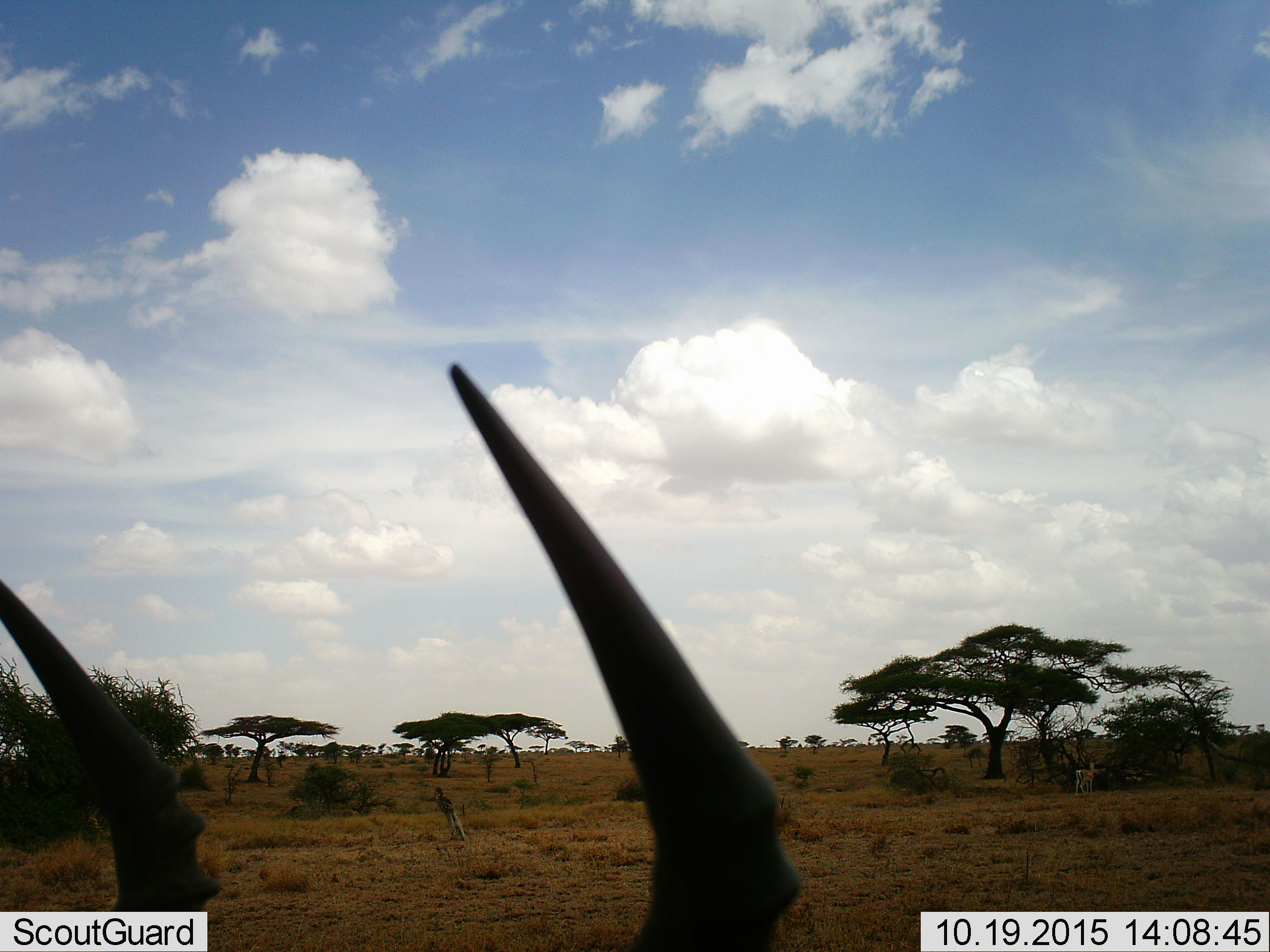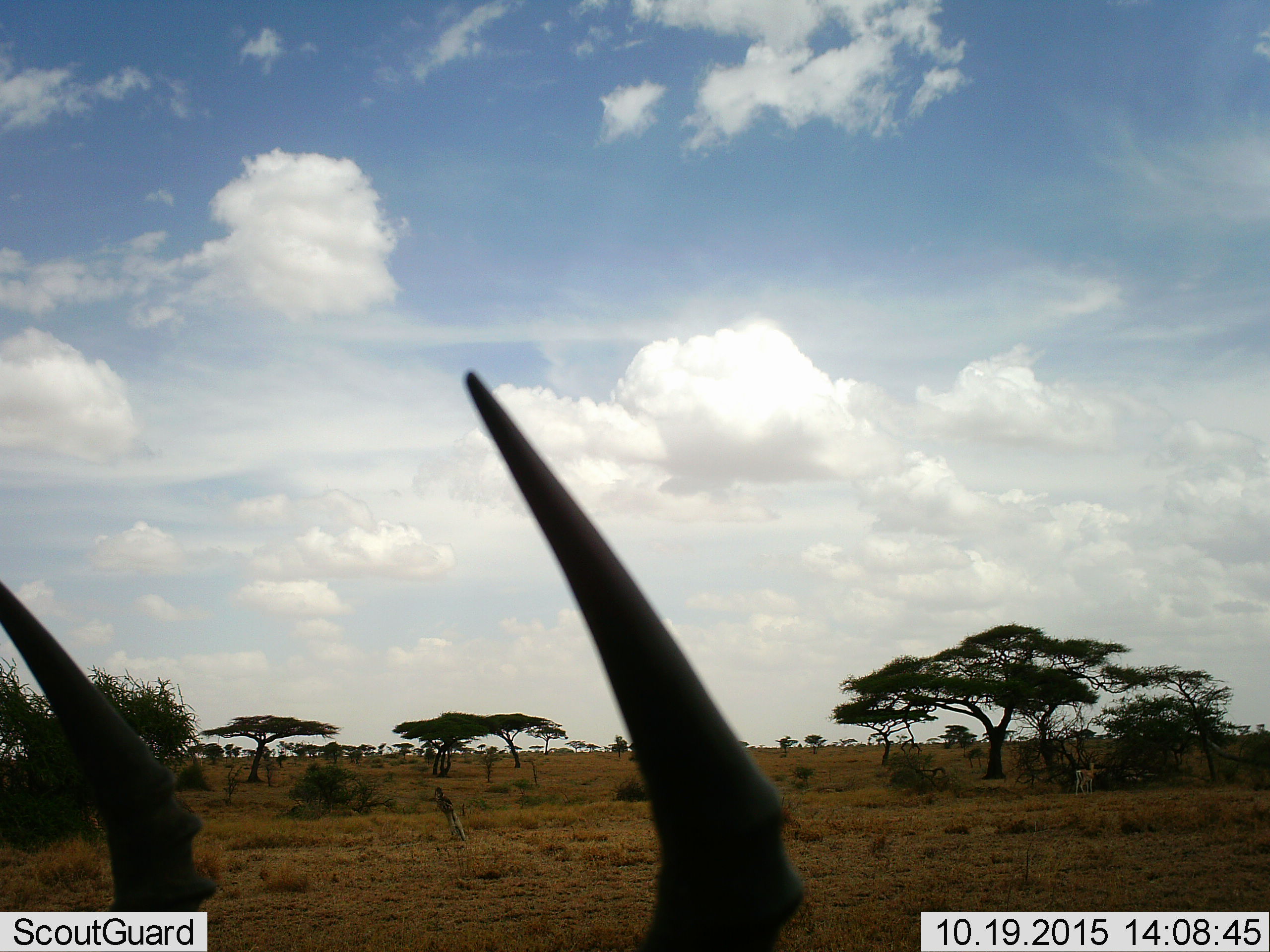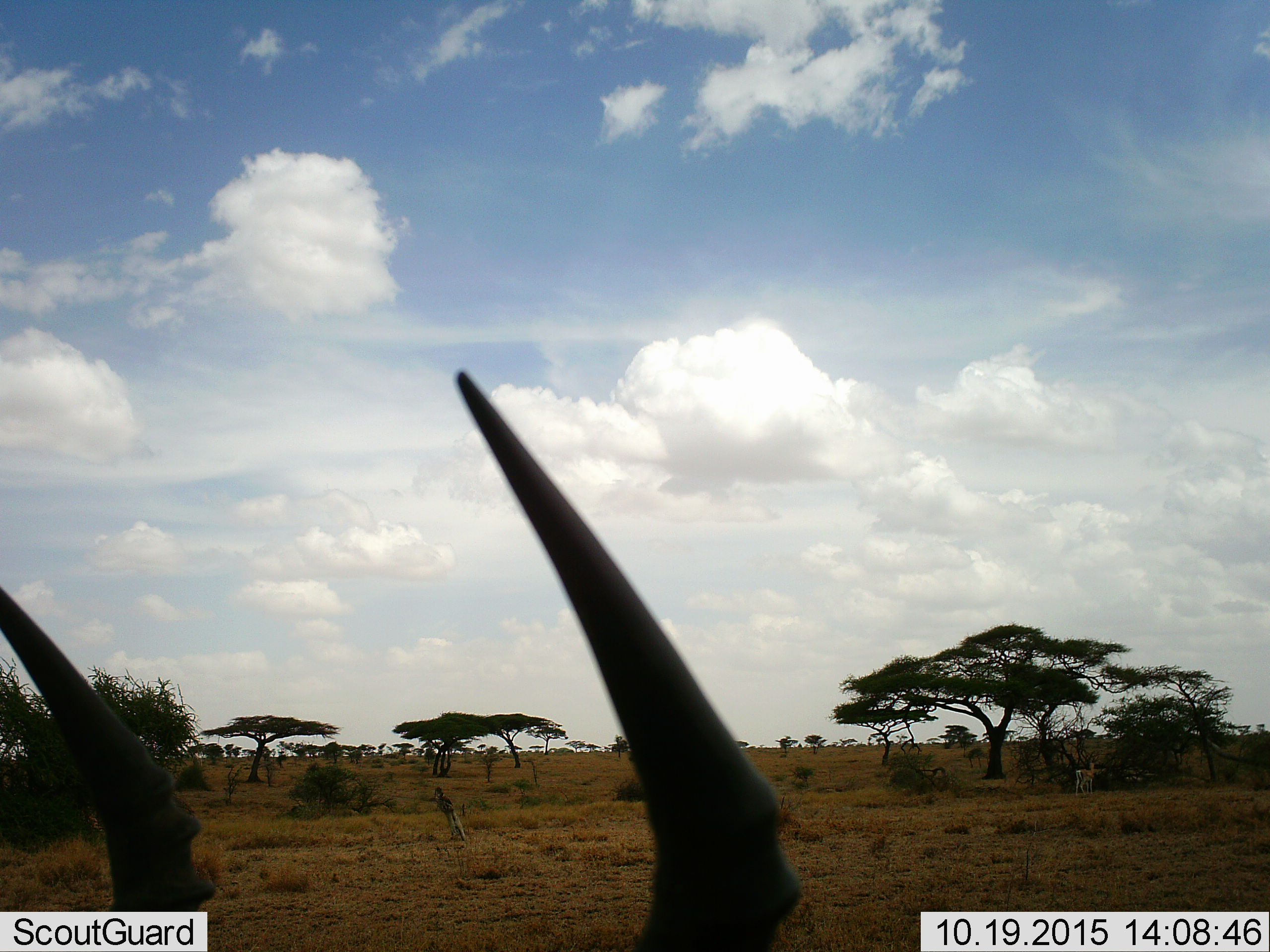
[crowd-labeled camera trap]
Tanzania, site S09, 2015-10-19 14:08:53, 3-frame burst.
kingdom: Animalia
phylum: Chordata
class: Mammalia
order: Artiodactyla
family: Bovidae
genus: Eudorcas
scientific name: Eudorcas thomsonii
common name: thomson's gazelle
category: gazellethomsons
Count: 1.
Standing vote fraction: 100%.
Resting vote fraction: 0%.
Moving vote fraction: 0%.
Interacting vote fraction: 0%.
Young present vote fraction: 0%.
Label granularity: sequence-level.